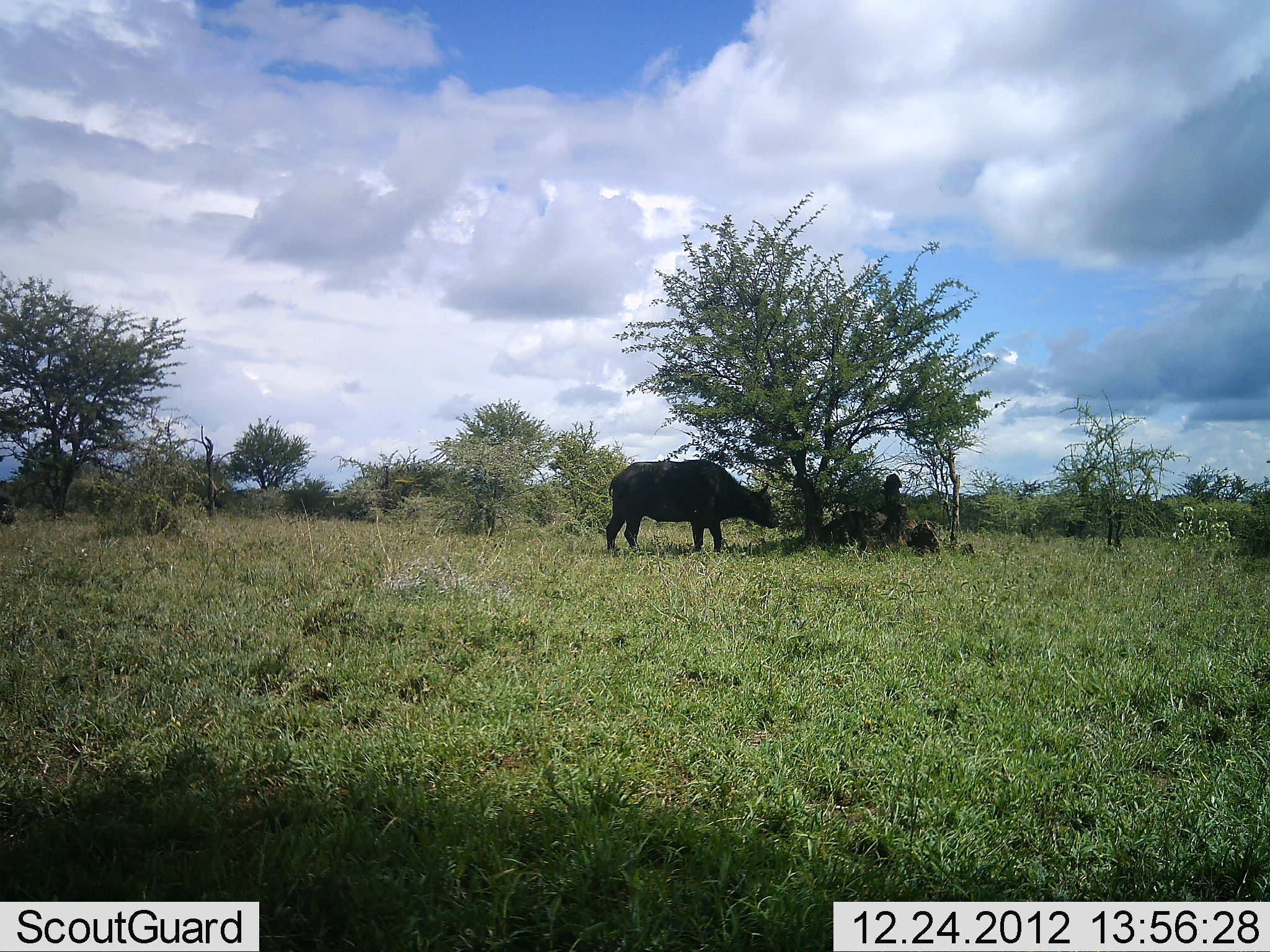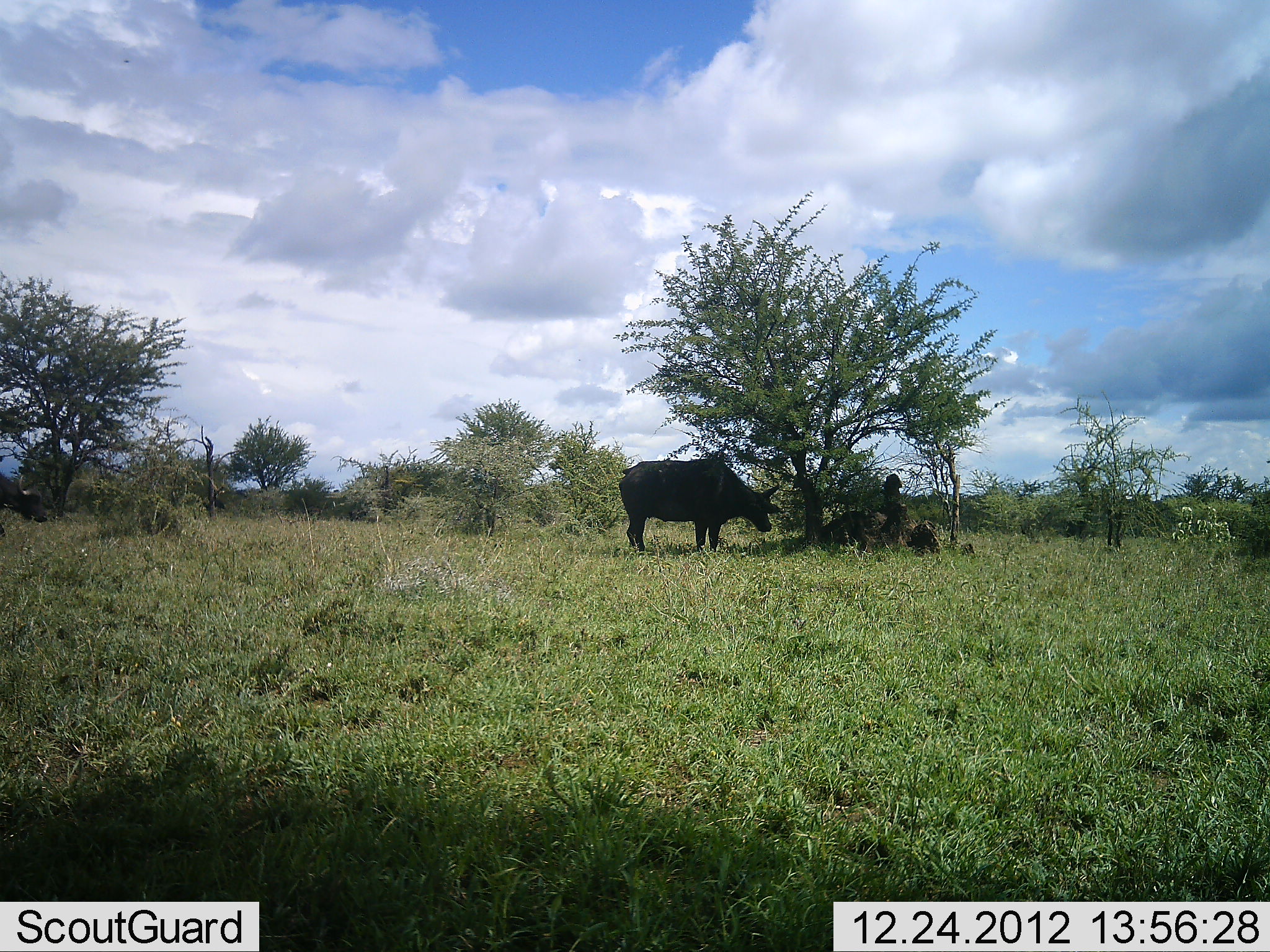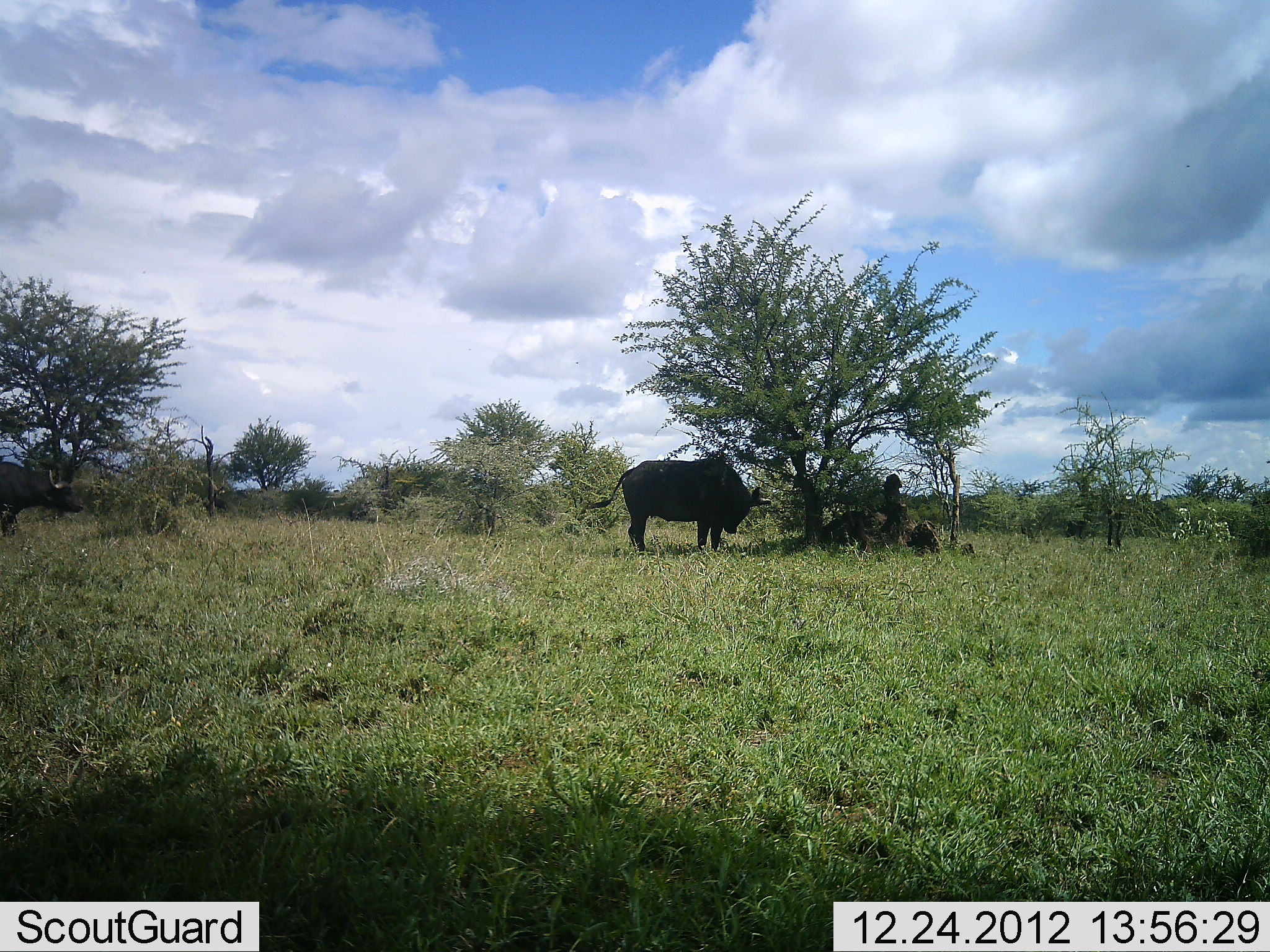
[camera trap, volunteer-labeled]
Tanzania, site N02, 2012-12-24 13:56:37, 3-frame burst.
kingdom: Animalia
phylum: Chordata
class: Mammalia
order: Artiodactyla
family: Bovidae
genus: Syncerus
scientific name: Syncerus caffer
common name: cape buffalo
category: buffalo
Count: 2.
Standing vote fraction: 83%.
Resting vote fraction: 17%.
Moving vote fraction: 50%.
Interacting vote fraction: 0%.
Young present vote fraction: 0%.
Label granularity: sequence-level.